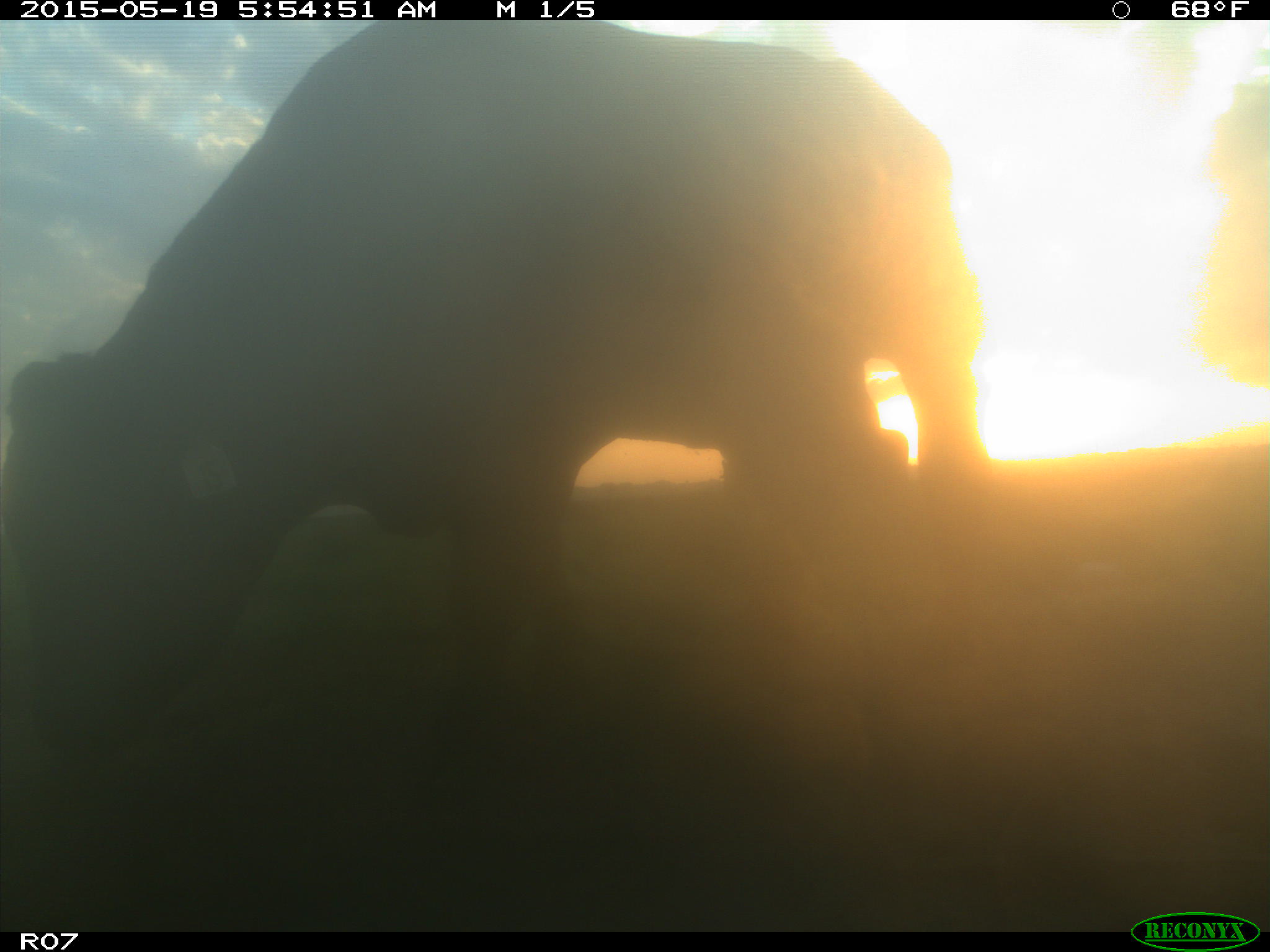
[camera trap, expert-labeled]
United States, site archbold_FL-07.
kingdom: Animalia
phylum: Chordata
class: Mammalia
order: Artiodactyla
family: Bovidae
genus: Bos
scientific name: Bos taurus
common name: domestic cow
Bos taurus (domestic cow).